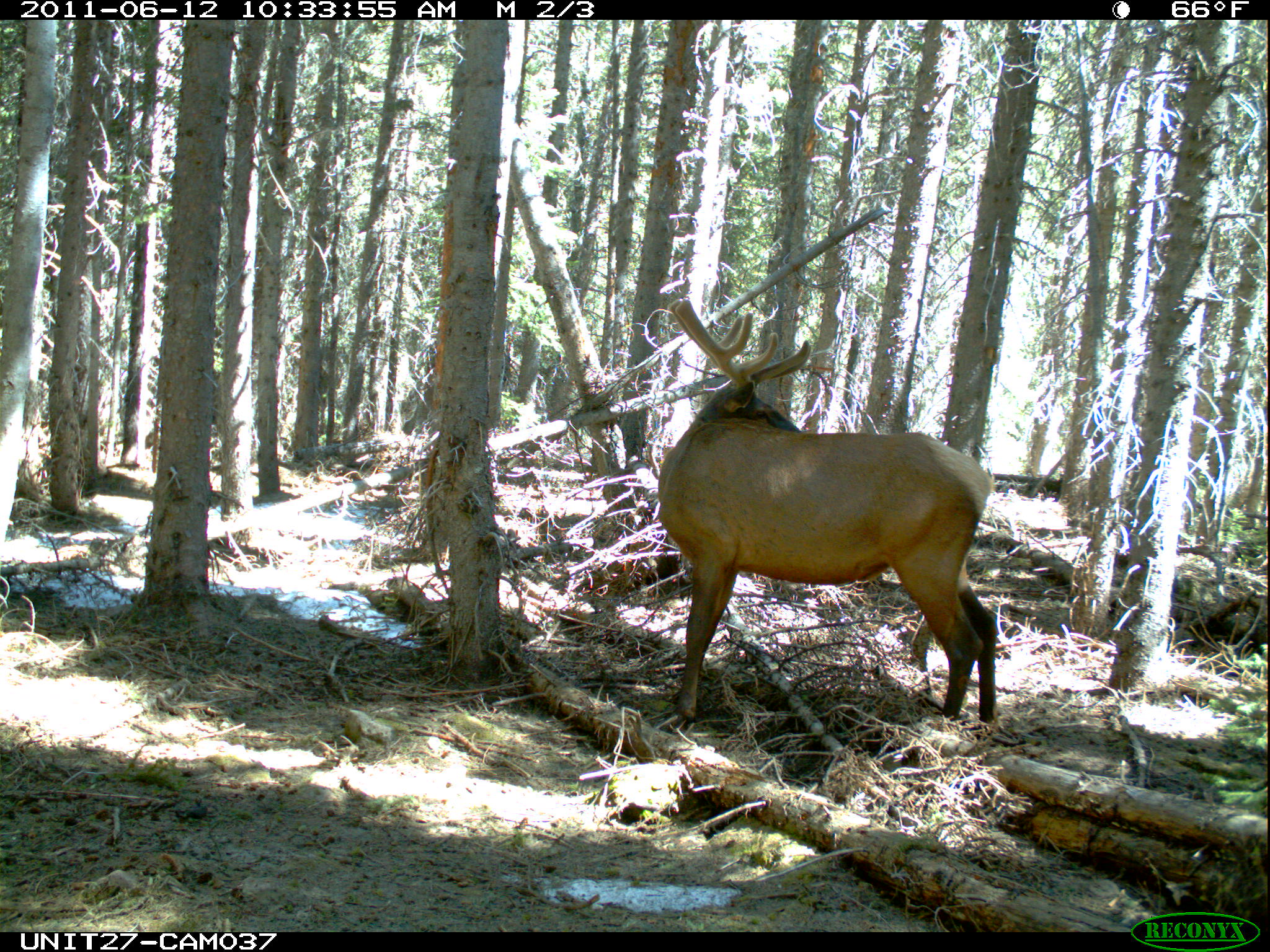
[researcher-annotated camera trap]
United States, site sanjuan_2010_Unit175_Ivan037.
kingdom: Animalia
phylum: Chordata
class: Mammalia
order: Artiodactyla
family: Cervidae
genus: Cervus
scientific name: Cervus elaphus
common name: red deer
Cervus elaphus (red deer).